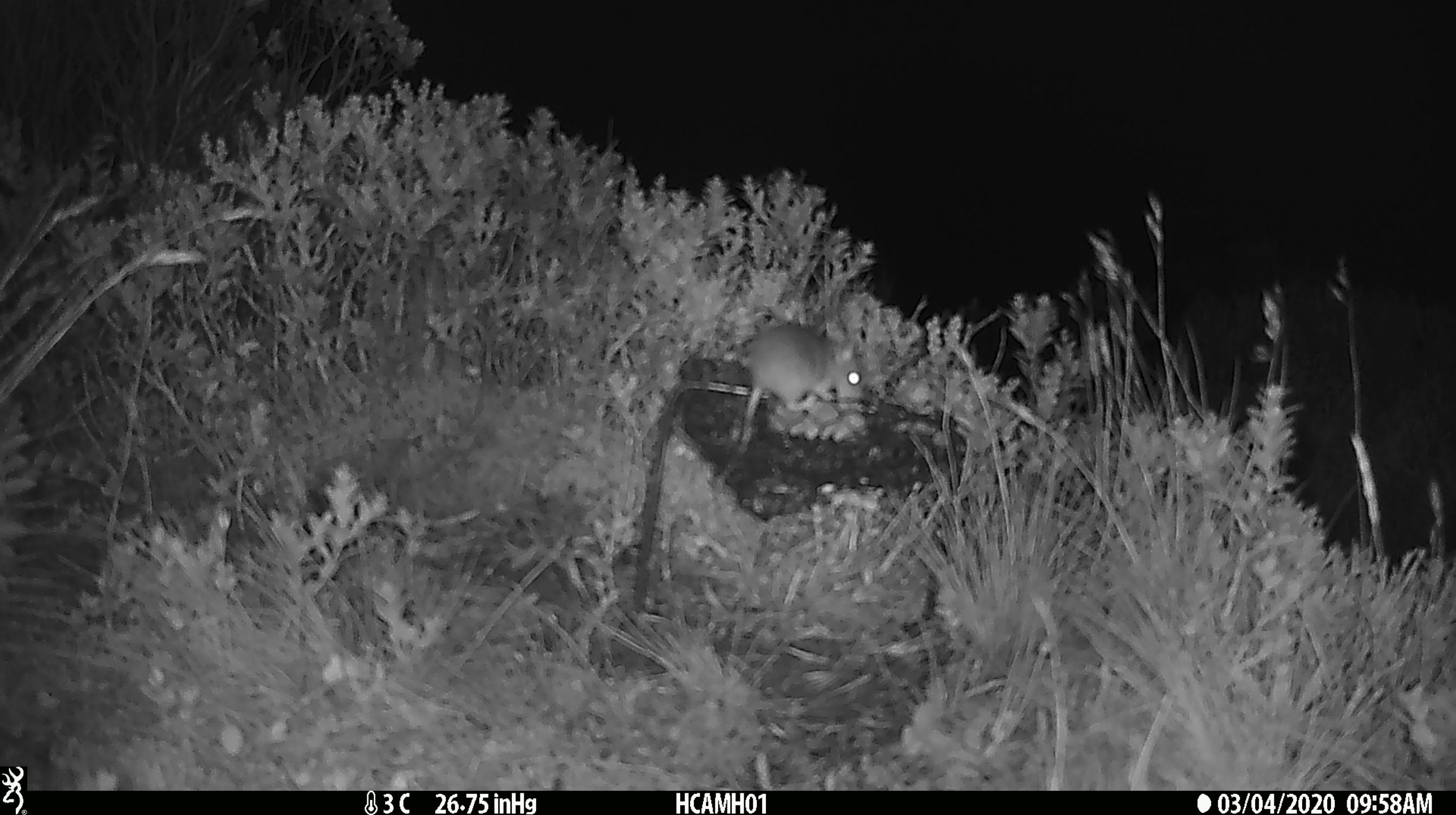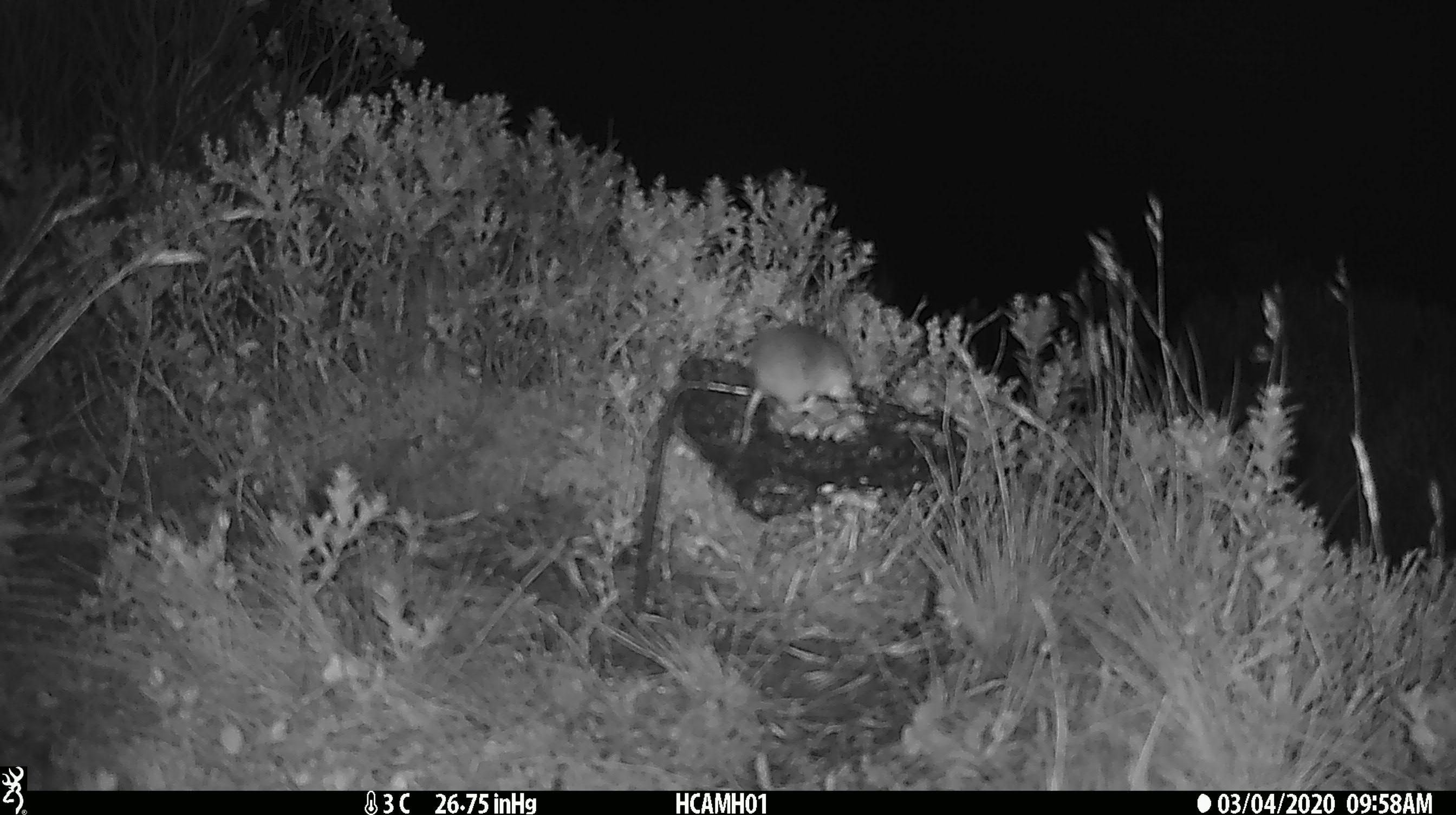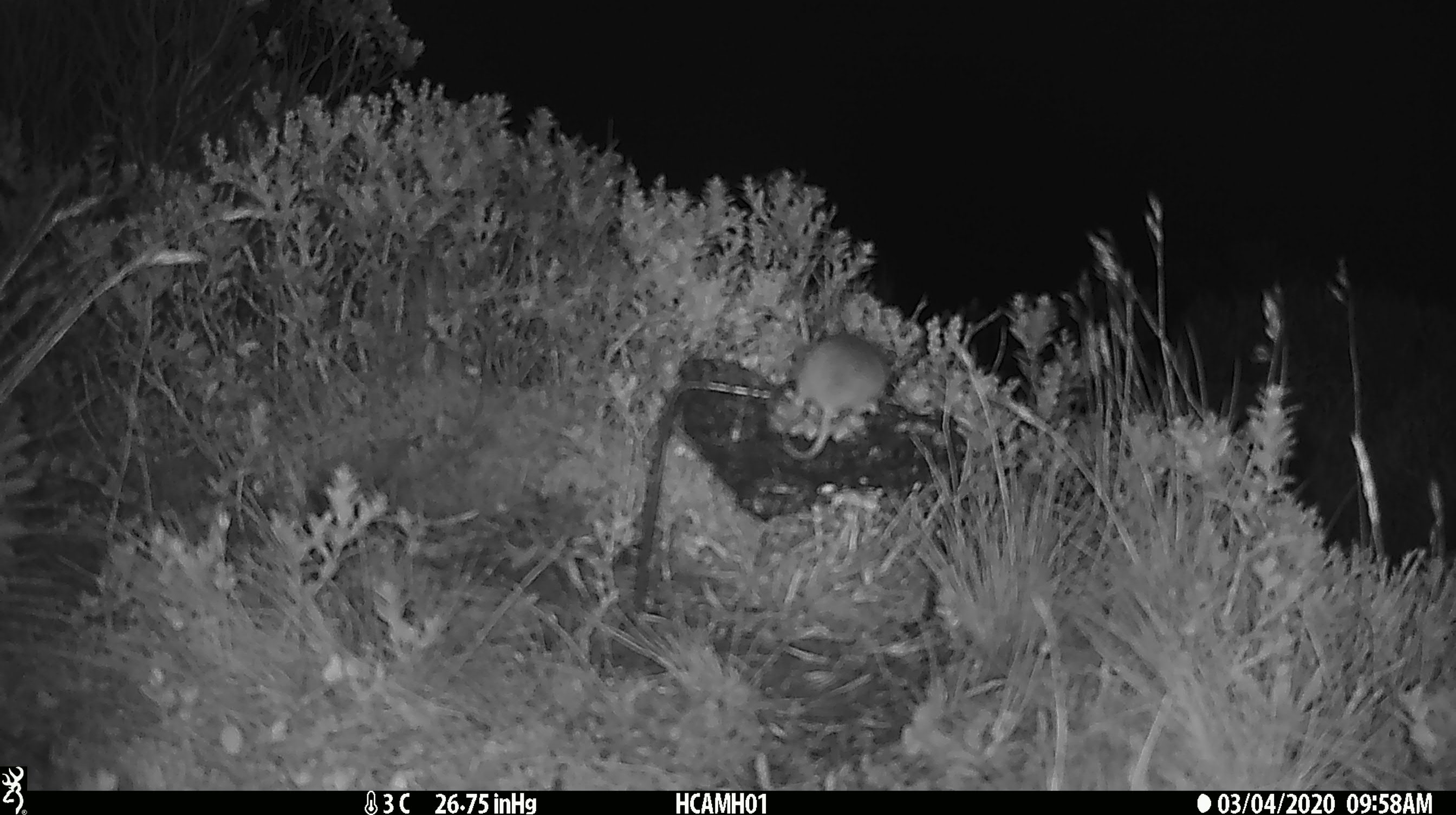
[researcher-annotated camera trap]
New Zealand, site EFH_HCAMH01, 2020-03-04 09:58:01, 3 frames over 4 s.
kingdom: Animalia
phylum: Chordata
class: Mammalia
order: Rodentia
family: Muridae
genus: Mus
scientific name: Mus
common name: mouse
Mouse (Mus).